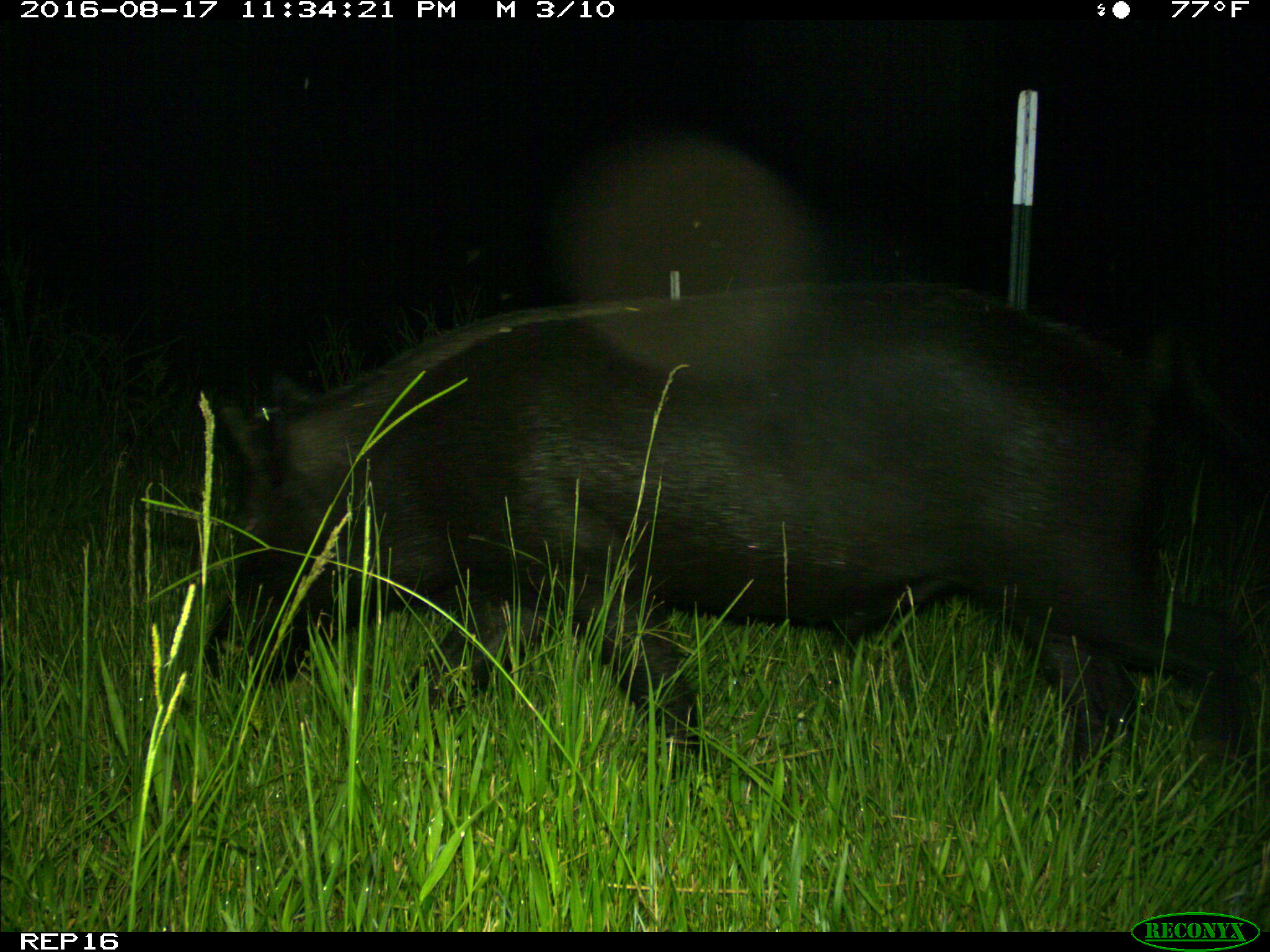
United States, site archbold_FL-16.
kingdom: Animalia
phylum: Chordata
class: Mammalia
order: Artiodactyla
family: Suidae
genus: Sus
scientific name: Sus scrofa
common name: wild boar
Sus scrofa (wild boar).